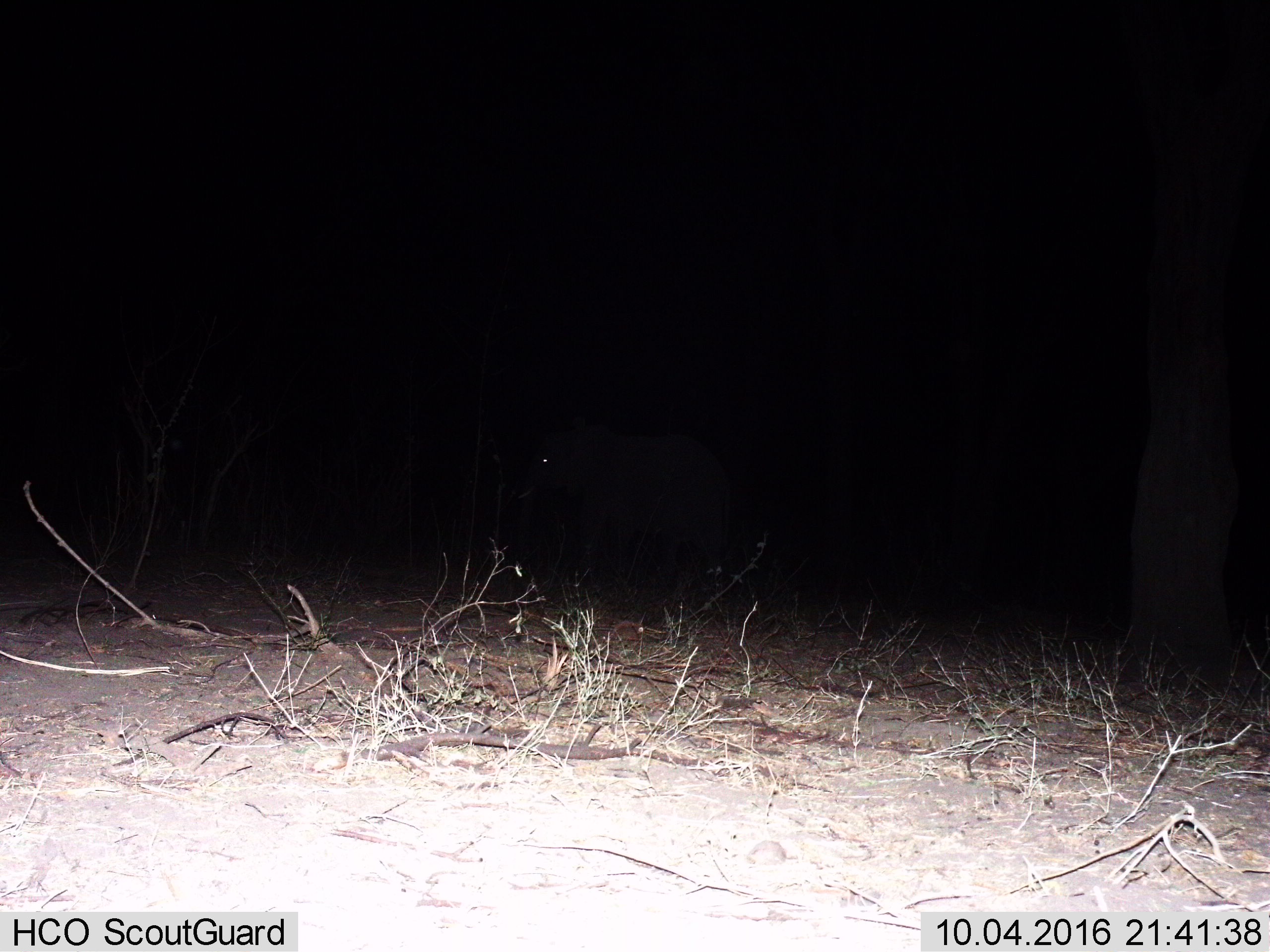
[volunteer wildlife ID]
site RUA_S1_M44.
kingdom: Animalia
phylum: Chordata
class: Mammalia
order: Proboscidea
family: Elephantidae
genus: Loxodonta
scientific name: Loxodonta africana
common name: african bush elephant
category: elephant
Elephant (african bush elephant) (Loxodonta africana), count 1. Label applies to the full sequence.